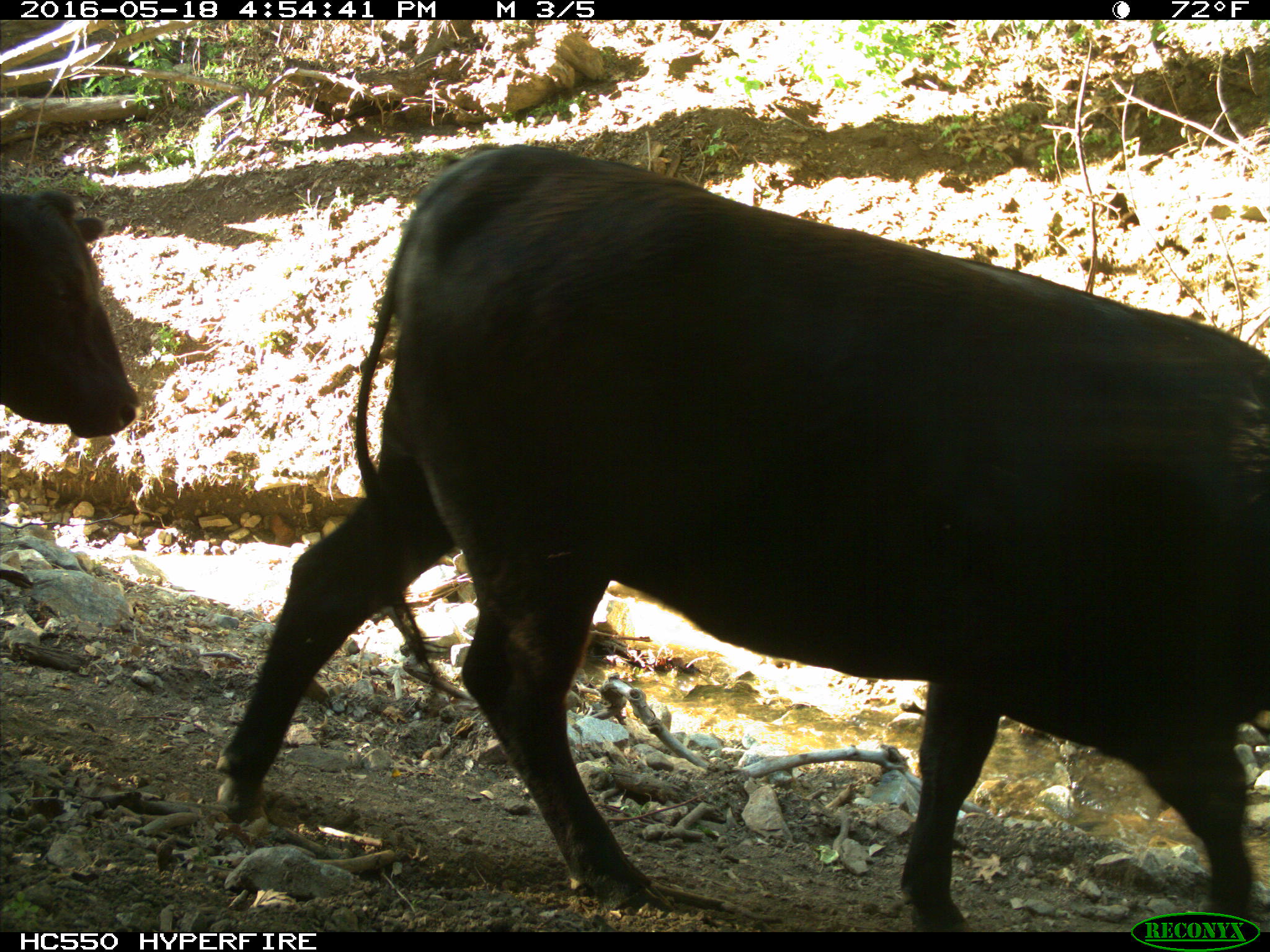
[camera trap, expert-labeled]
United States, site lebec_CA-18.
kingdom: Animalia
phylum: Chordata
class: Mammalia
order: Artiodactyla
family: Bovidae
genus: Bos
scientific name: Bos taurus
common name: domestic cow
Bos taurus (domestic cow).